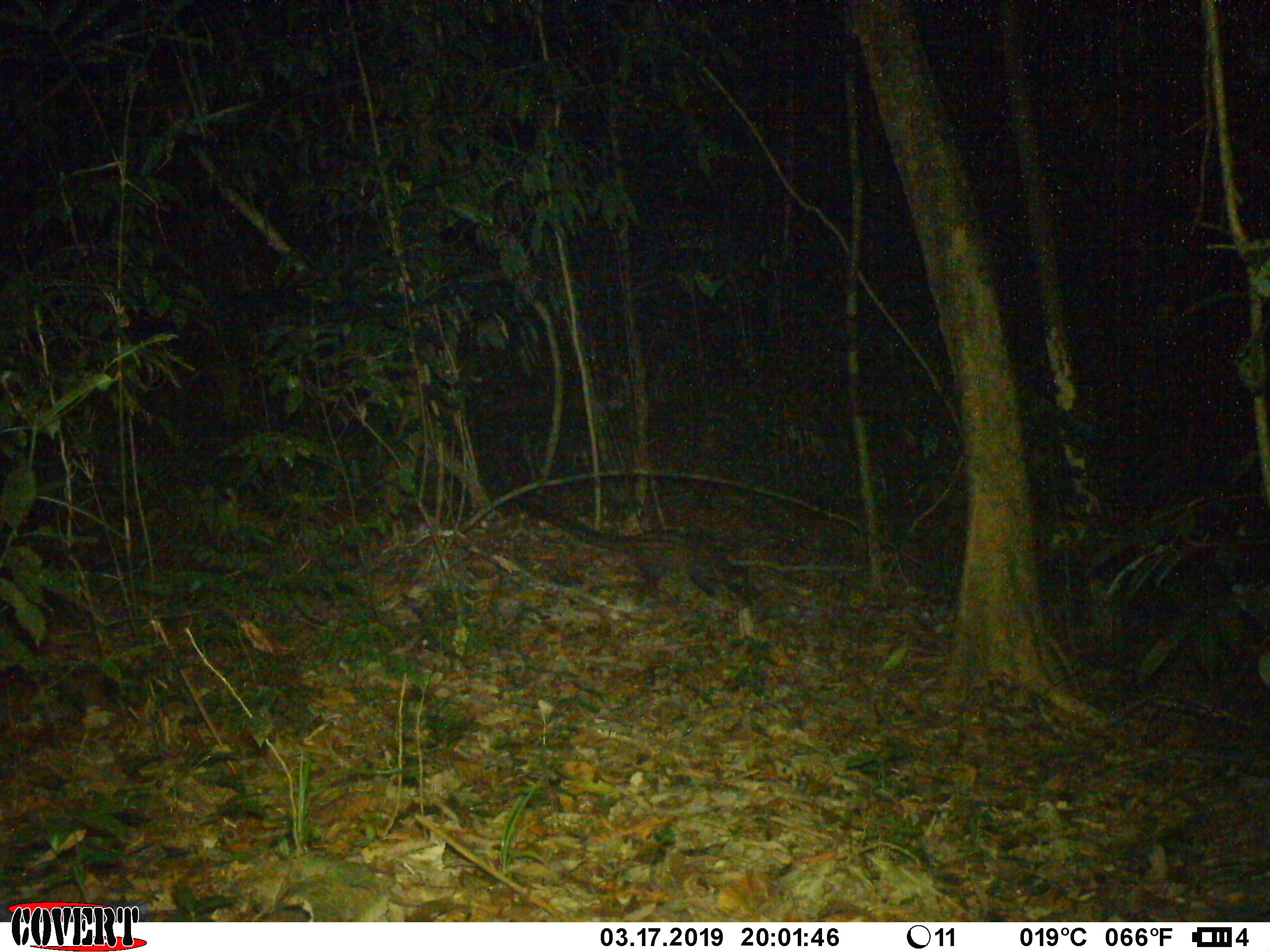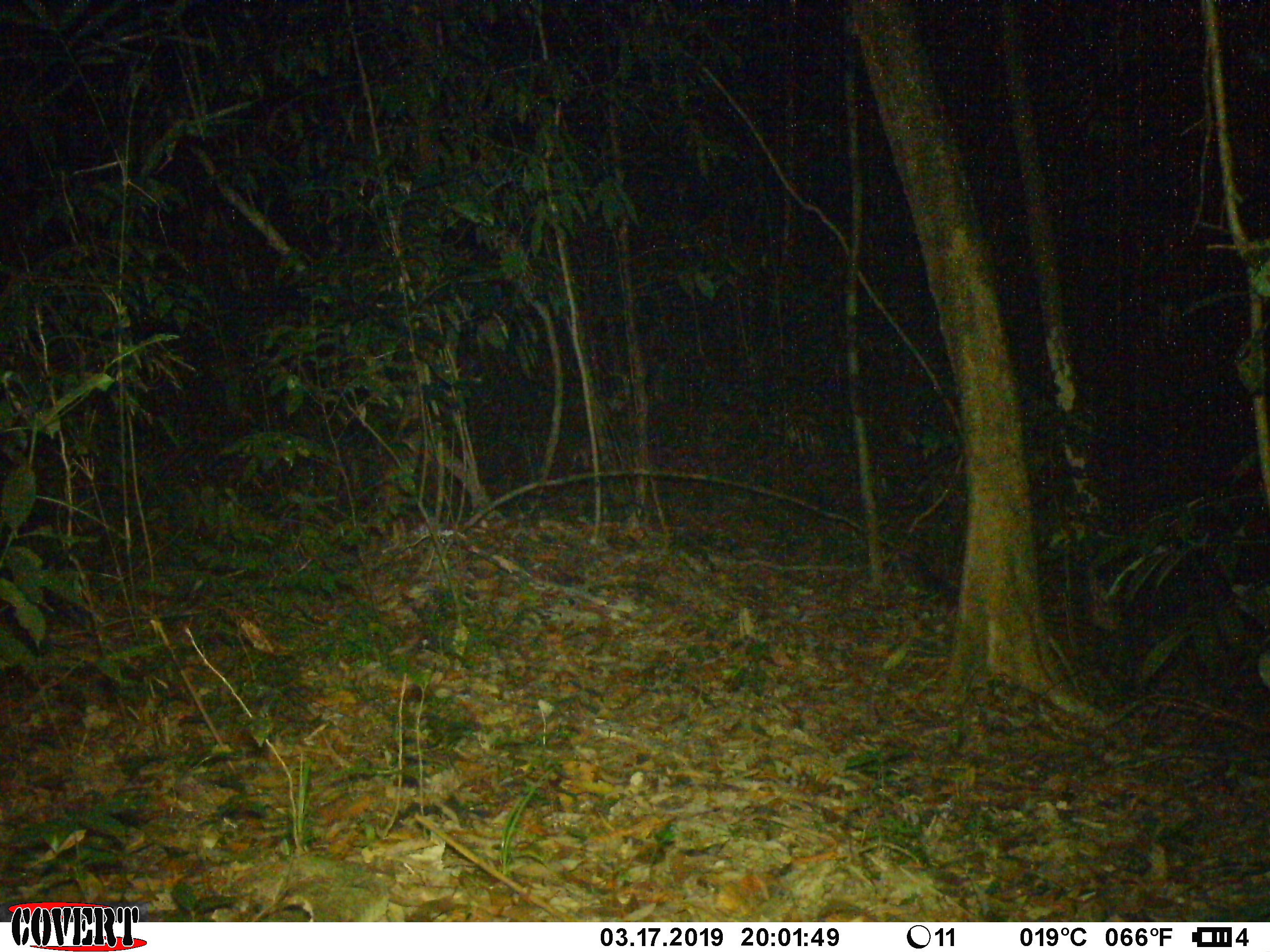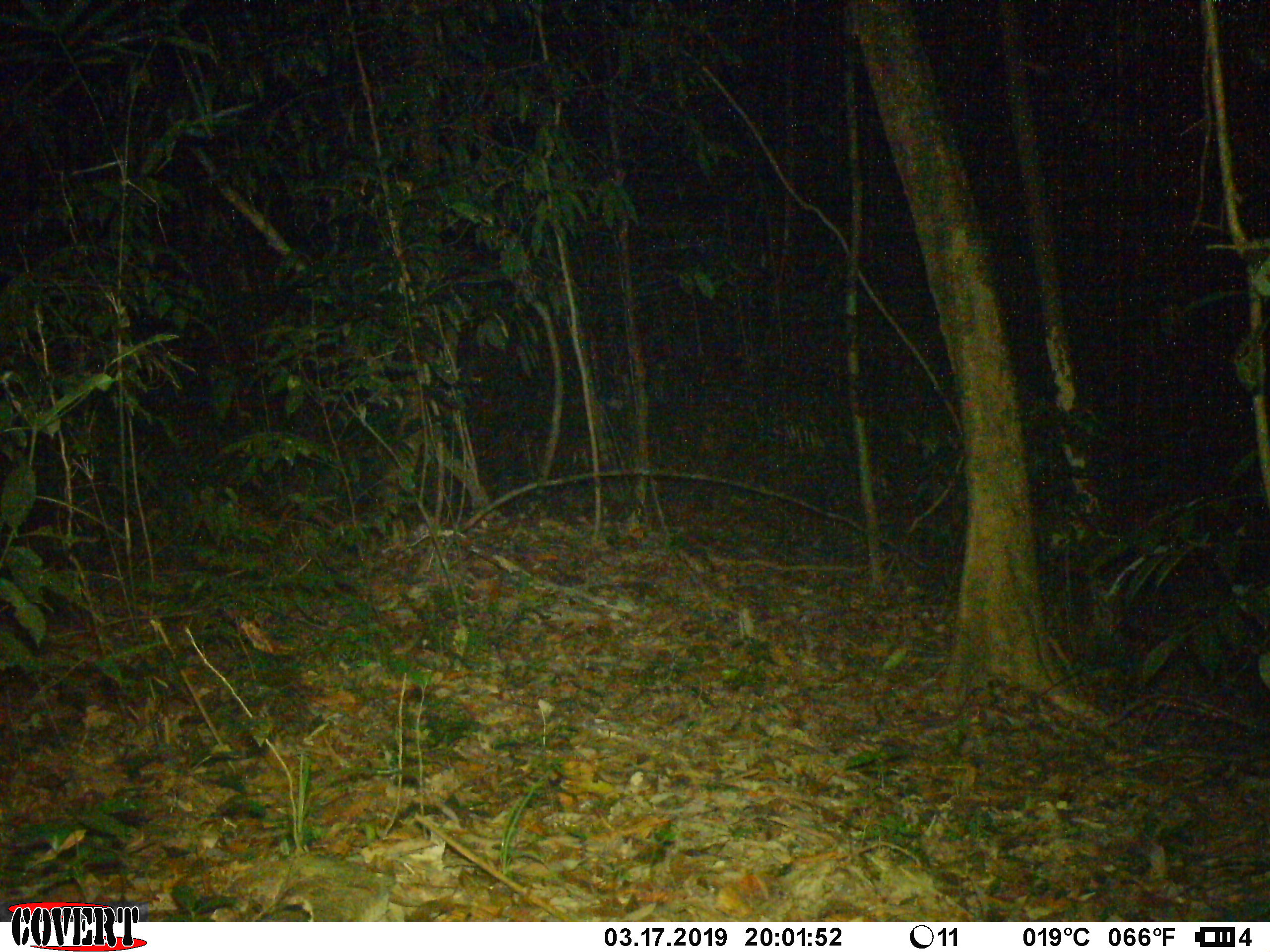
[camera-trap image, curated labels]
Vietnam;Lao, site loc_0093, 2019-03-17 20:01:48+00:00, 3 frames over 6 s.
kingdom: Animalia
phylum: Chordata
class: Mammalia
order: Carnivora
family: Viverridae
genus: Paradoxurus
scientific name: Paradoxurus hermaphroditus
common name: common palm civet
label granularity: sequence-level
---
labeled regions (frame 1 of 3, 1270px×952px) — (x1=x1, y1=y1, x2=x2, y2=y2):
common palm civet: (x1=507, y1=495, x2=759, y2=607)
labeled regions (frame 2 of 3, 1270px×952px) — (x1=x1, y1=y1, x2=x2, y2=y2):
common palm civet: (x1=896, y1=549, x2=1119, y2=675)